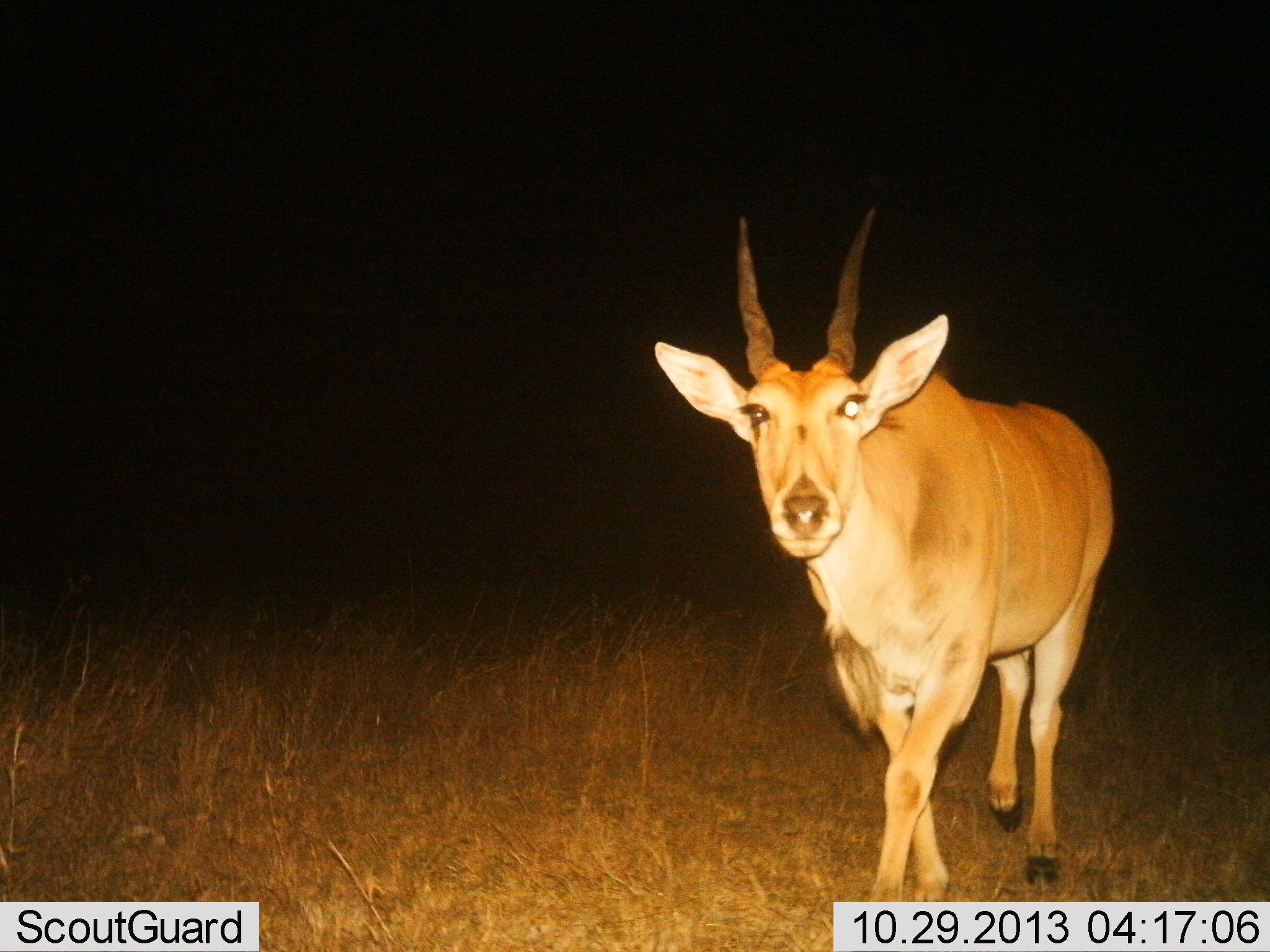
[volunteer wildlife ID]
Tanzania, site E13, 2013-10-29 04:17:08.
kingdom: Animalia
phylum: Chordata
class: Mammalia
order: Artiodactyla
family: Bovidae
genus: Tragelaphus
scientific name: Tragelaphus oryx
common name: eland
Eland (Tragelaphus oryx), count 1. Behavior (volunteer vote fractions): standing 40%, resting 0%, moving 60%, interacting 0%. Young present (vote fraction): 0%. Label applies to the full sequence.